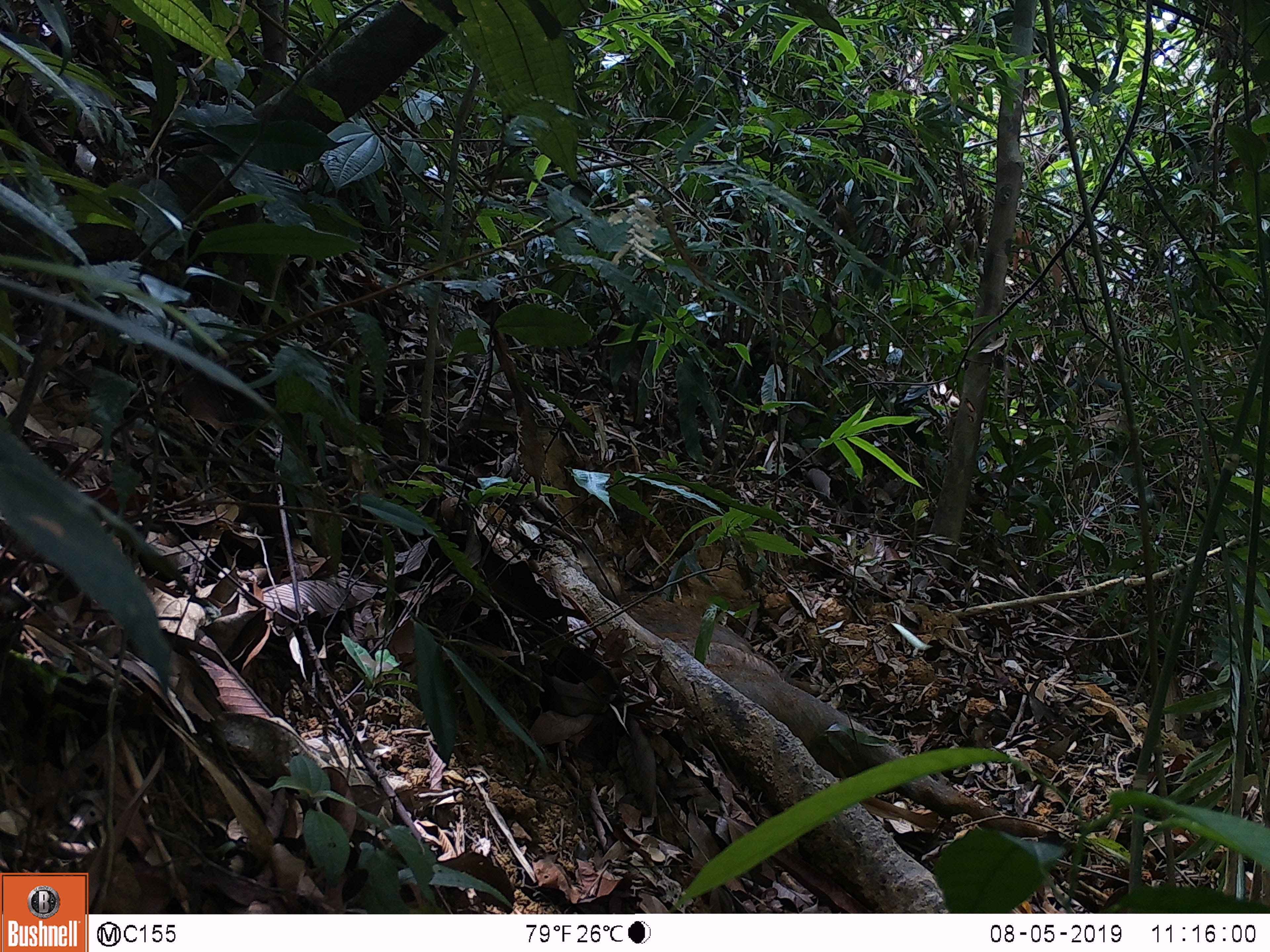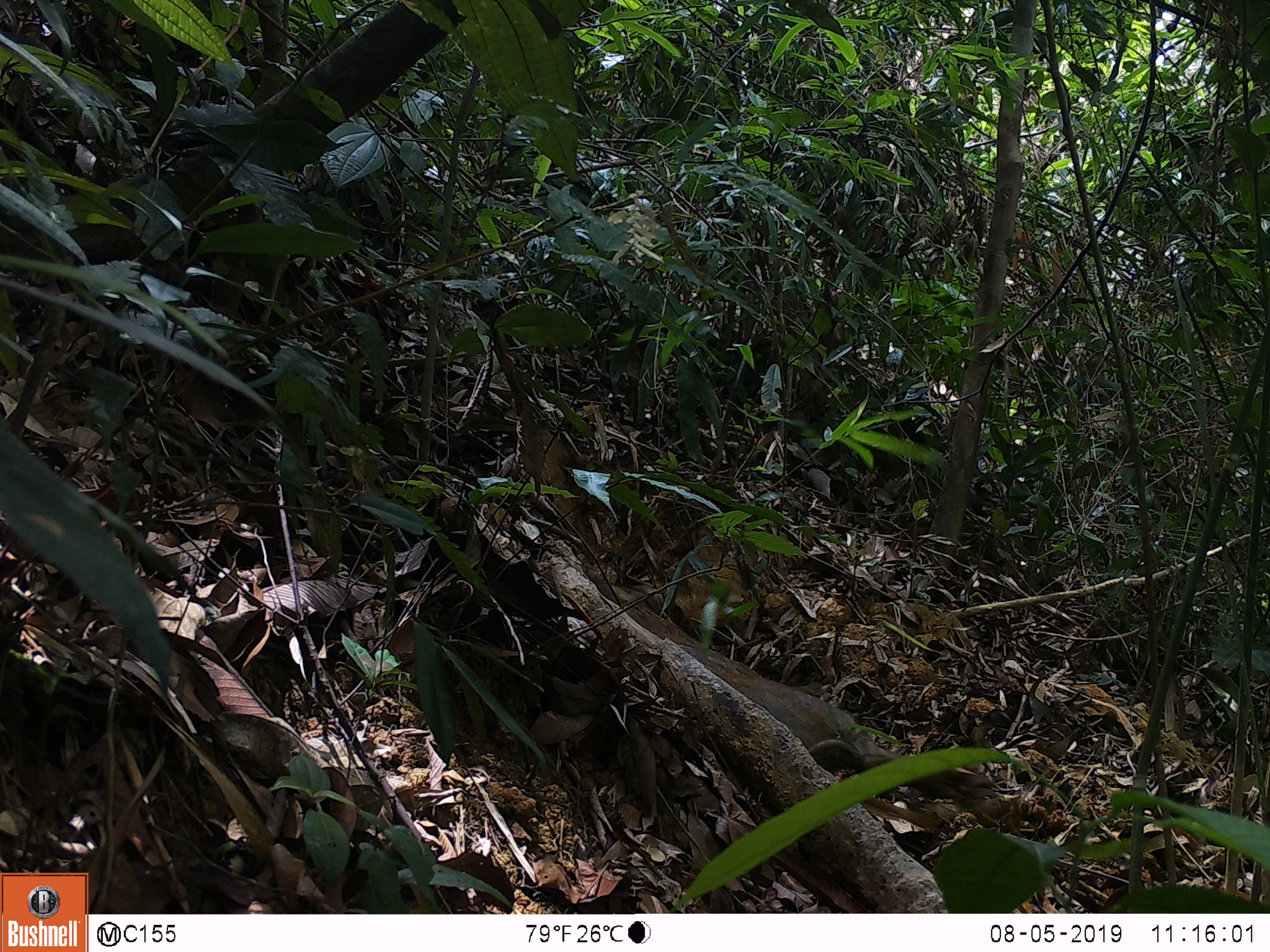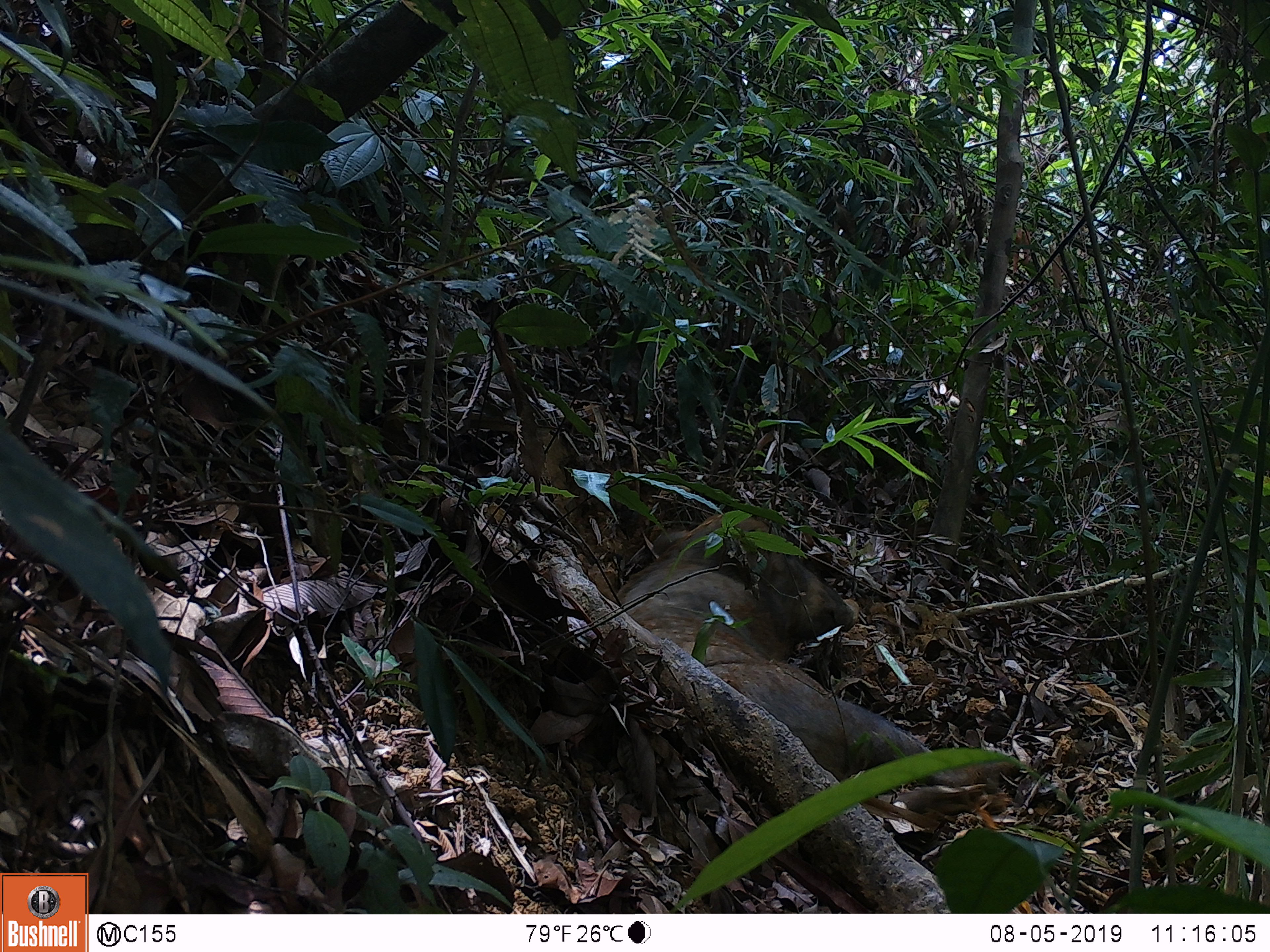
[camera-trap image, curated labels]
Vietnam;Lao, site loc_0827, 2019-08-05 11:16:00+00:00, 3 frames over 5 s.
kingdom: Animalia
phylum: Chordata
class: Mammalia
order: Artiodactyla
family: Suidae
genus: Sus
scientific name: Sus scrofa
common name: eurasian wild pig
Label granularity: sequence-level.